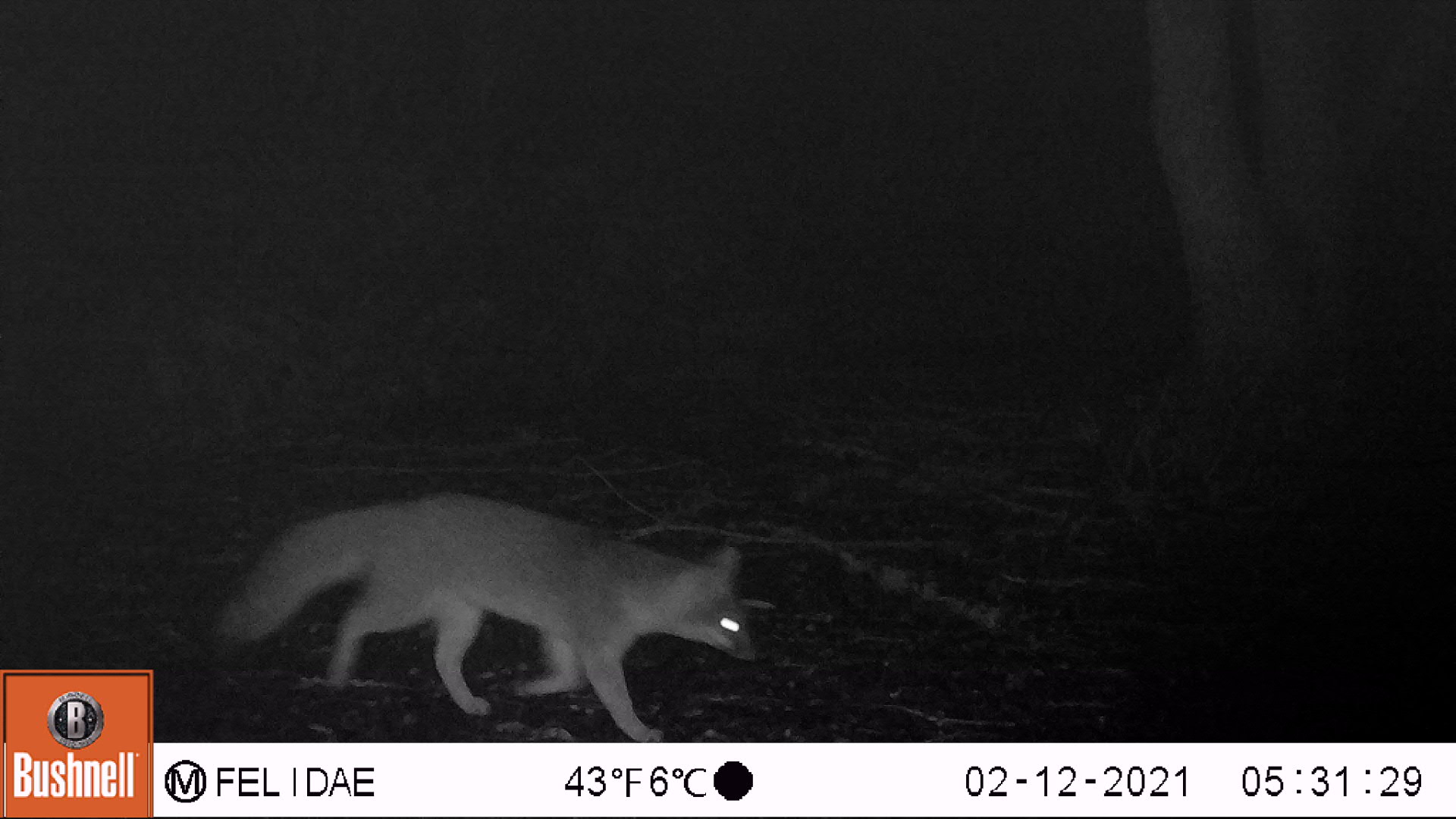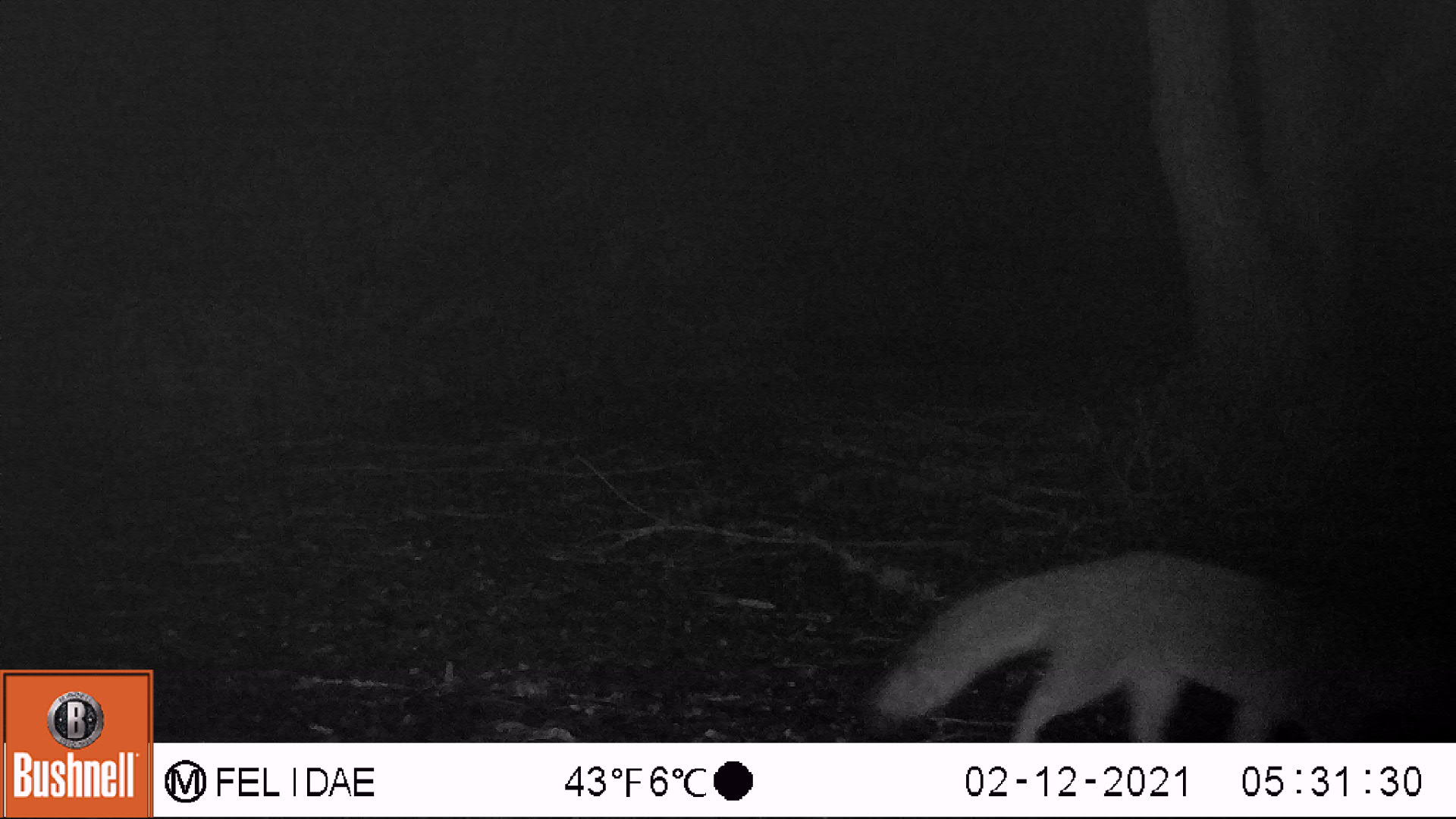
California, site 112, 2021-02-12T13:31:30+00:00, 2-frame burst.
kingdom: Animalia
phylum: Chordata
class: Mammalia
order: Carnivora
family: Canidae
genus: Urocyon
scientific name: Urocyon cinereoargenteus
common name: gray fox